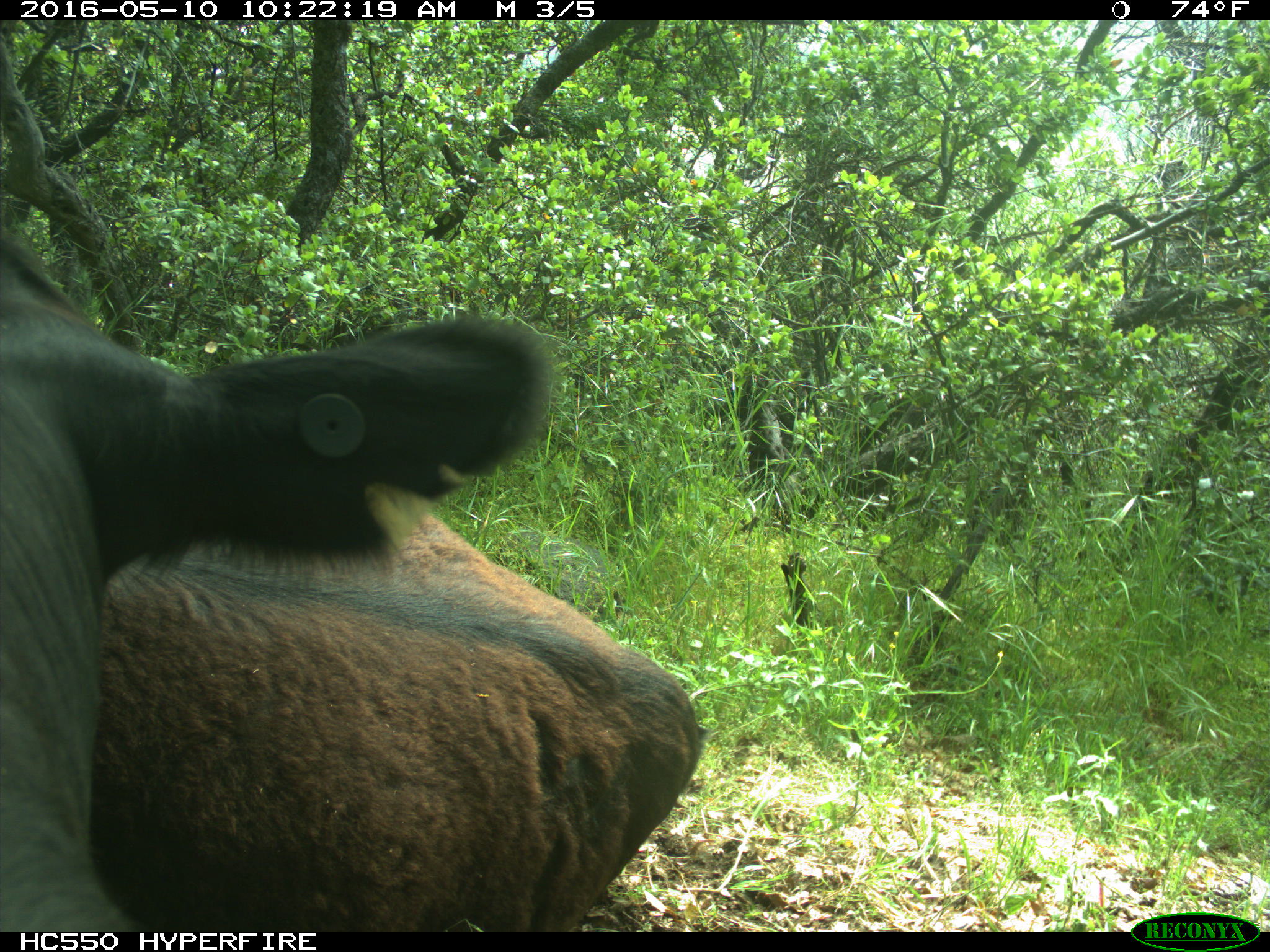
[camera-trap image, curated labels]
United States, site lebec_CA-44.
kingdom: Animalia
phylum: Chordata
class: Mammalia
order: Artiodactyla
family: Bovidae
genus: Bos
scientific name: Bos taurus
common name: domestic cow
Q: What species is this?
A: Bos taurus (domestic cow).